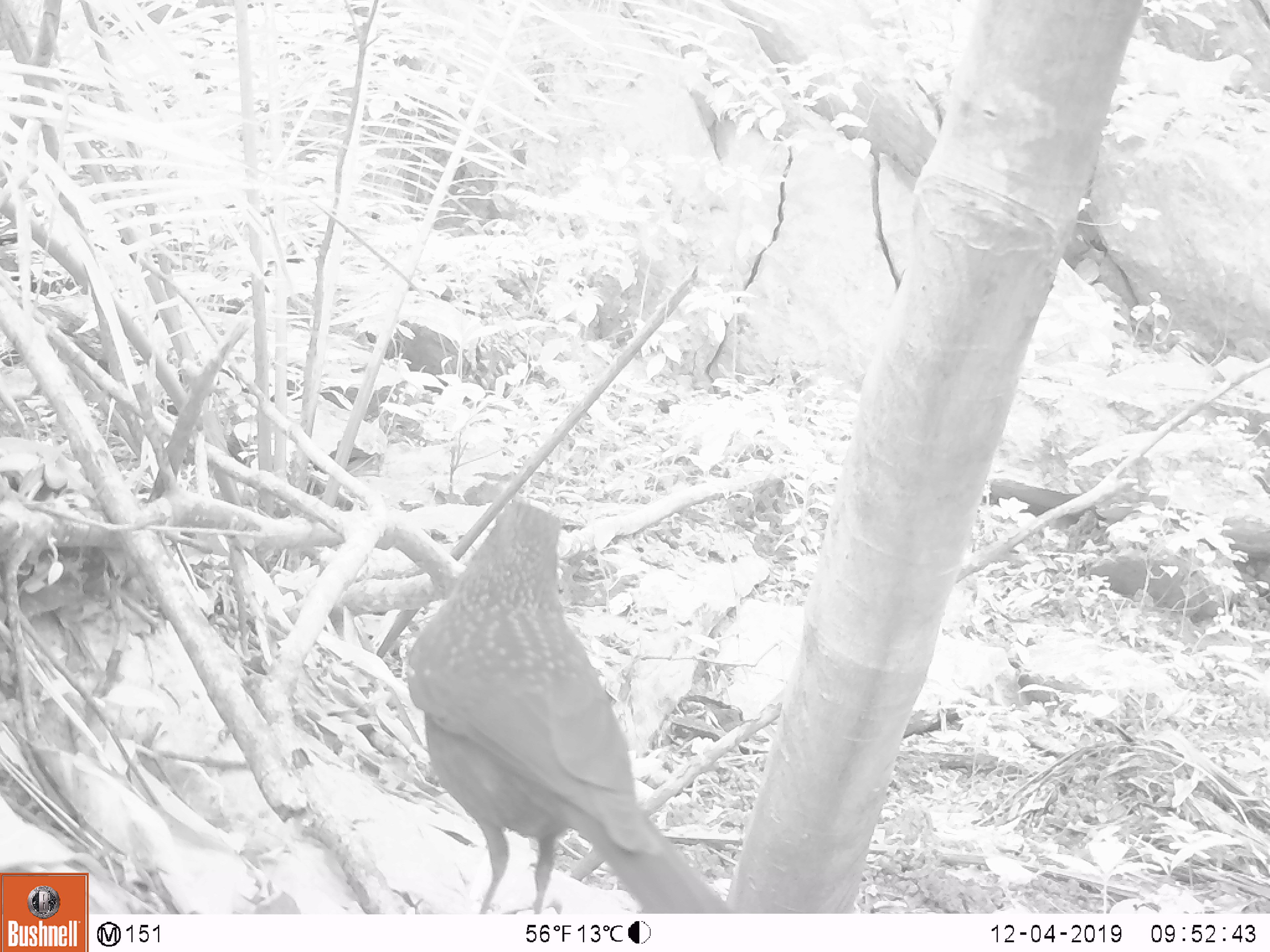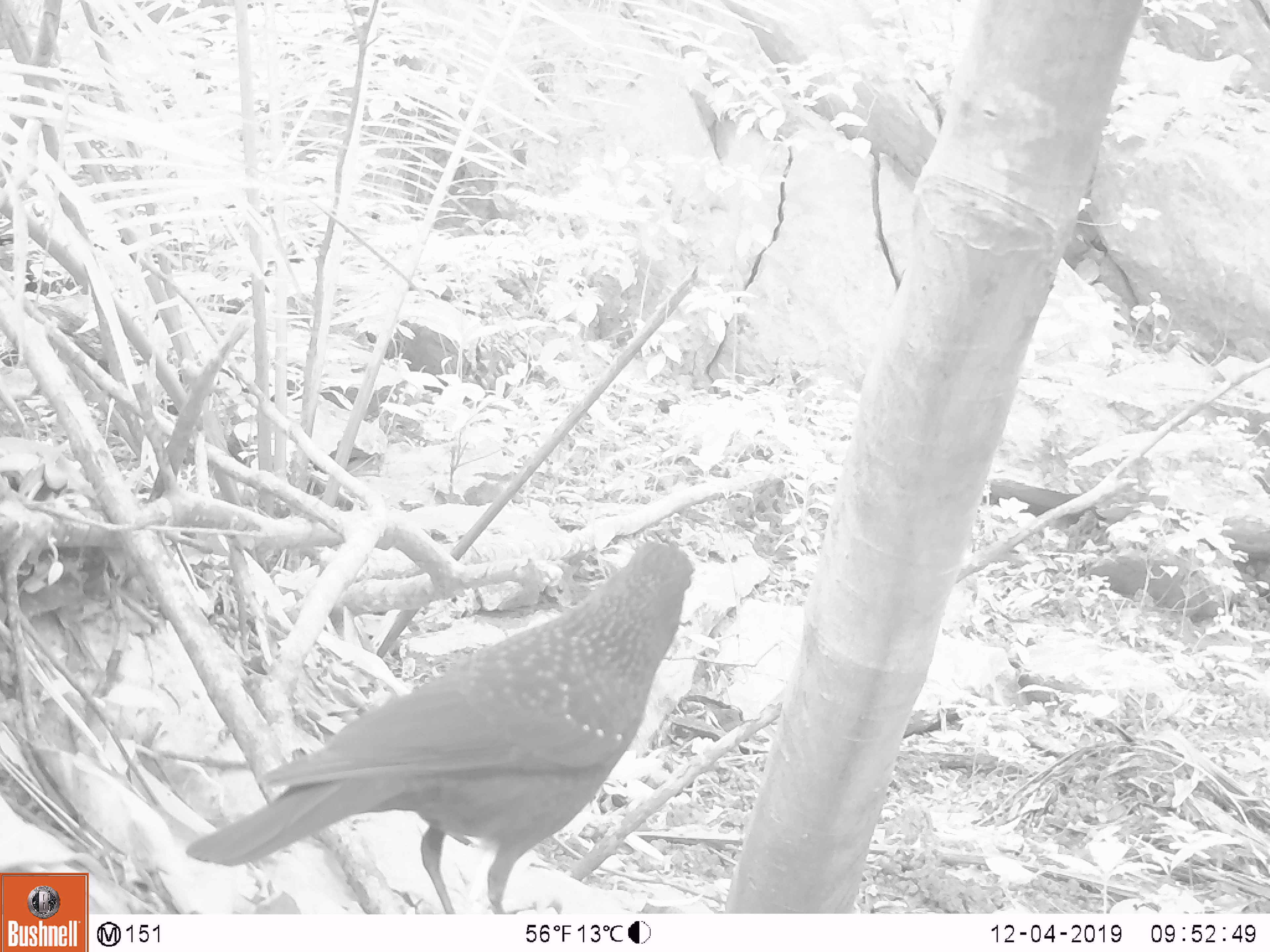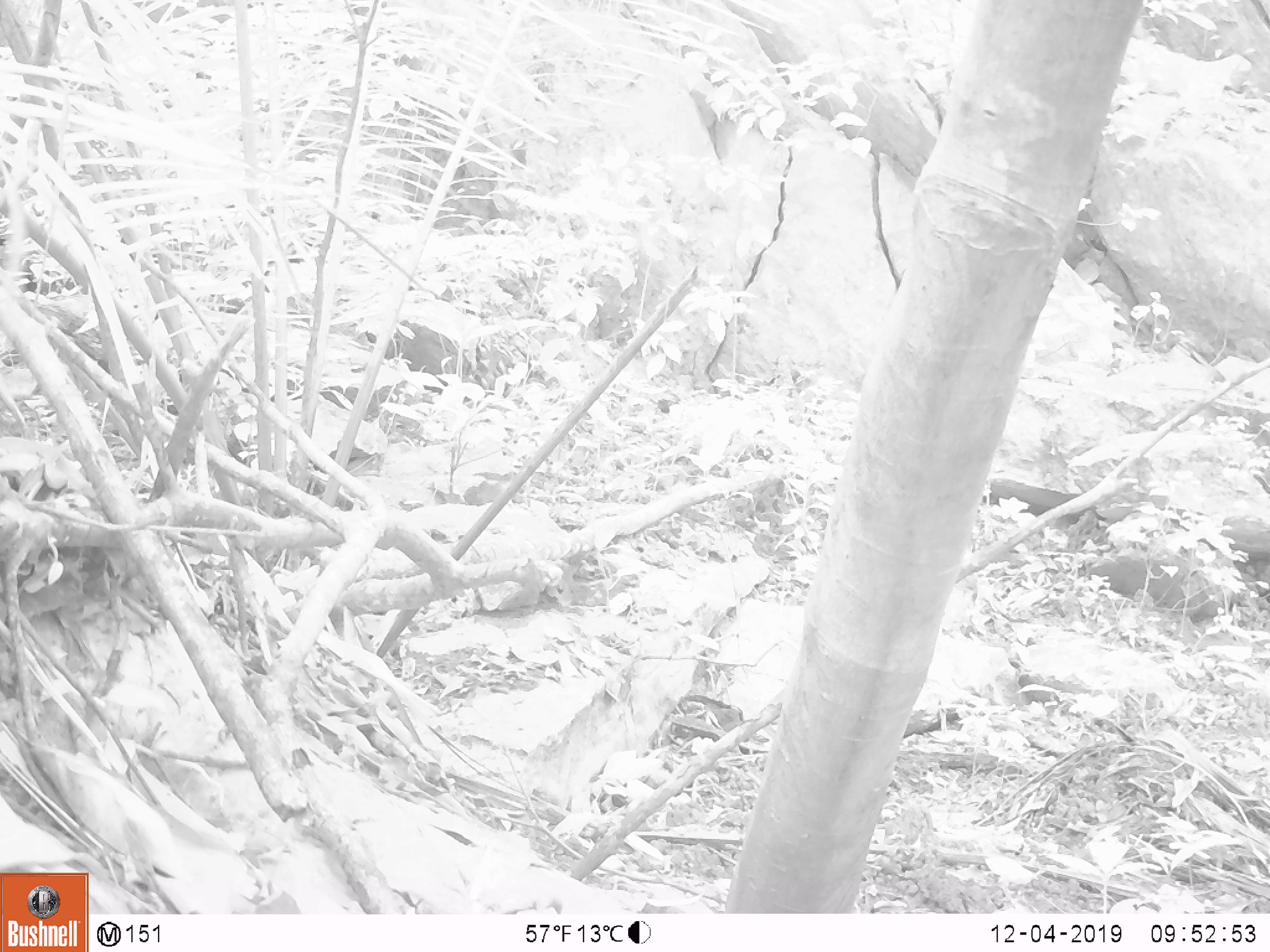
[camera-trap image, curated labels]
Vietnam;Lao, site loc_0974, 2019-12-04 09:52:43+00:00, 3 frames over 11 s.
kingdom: Animalia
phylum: Chordata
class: Aves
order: Passeriformes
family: Muscicapidae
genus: Myophonus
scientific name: Myophonus caeruleus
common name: blue whistling thrush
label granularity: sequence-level